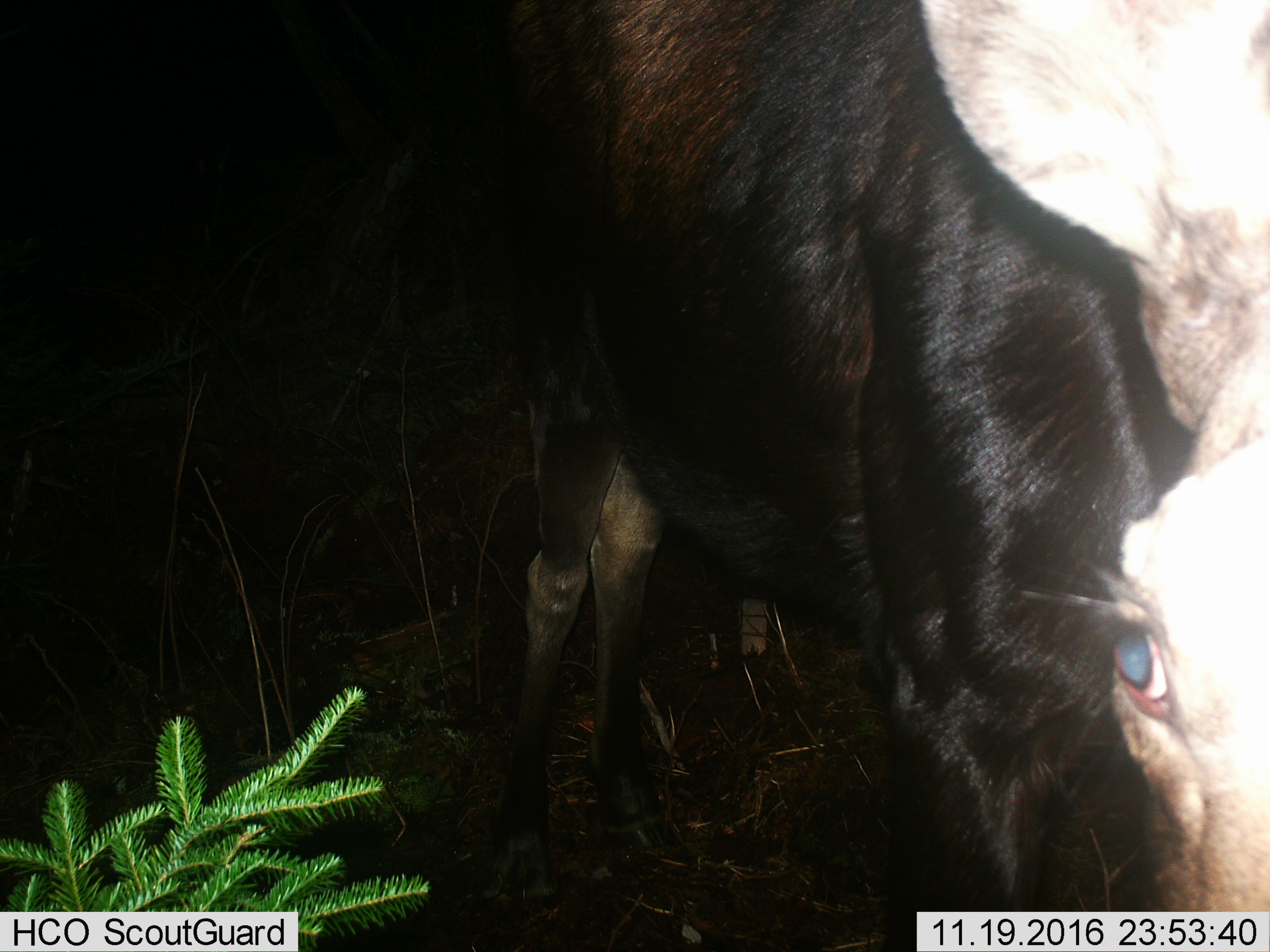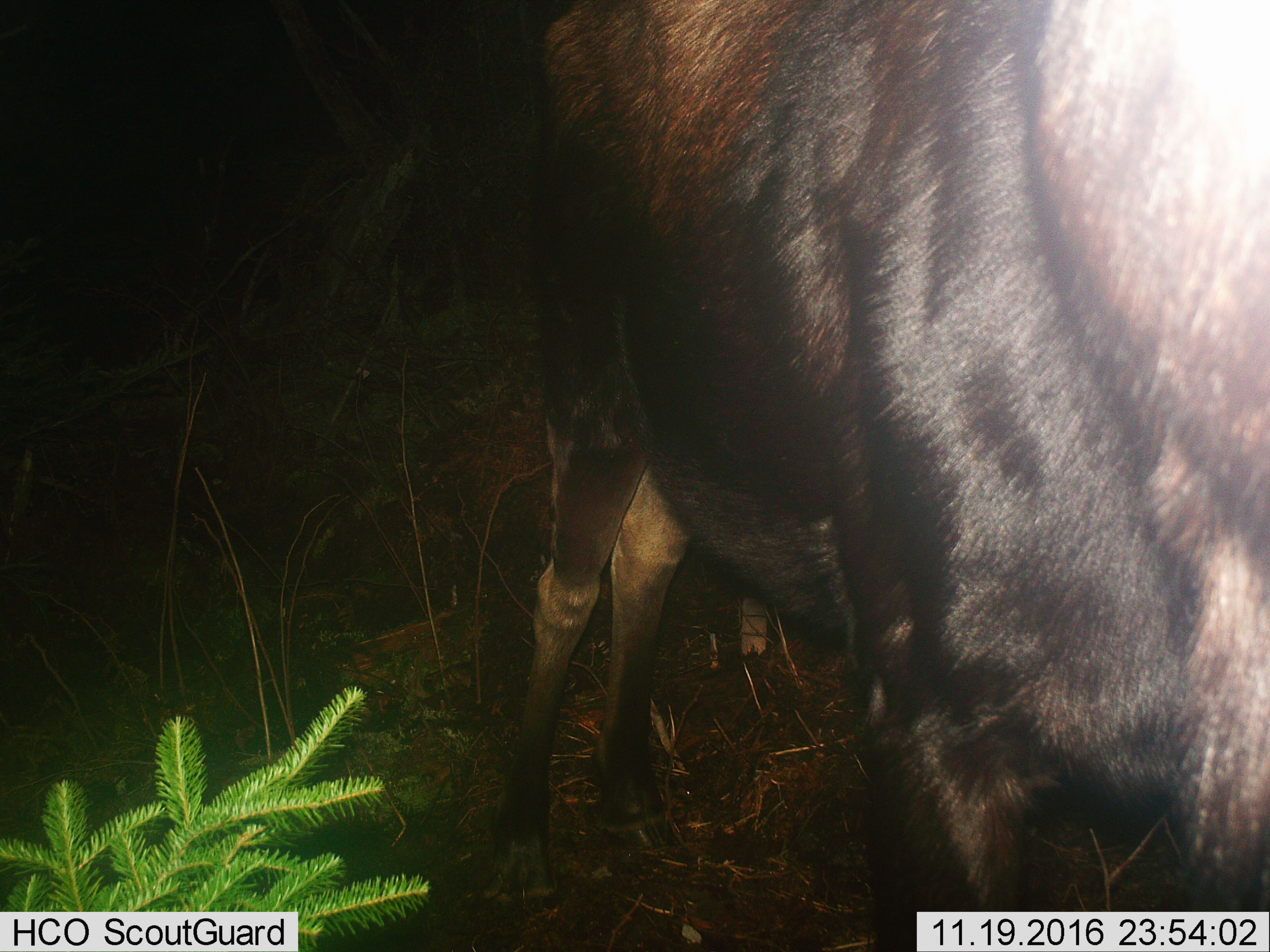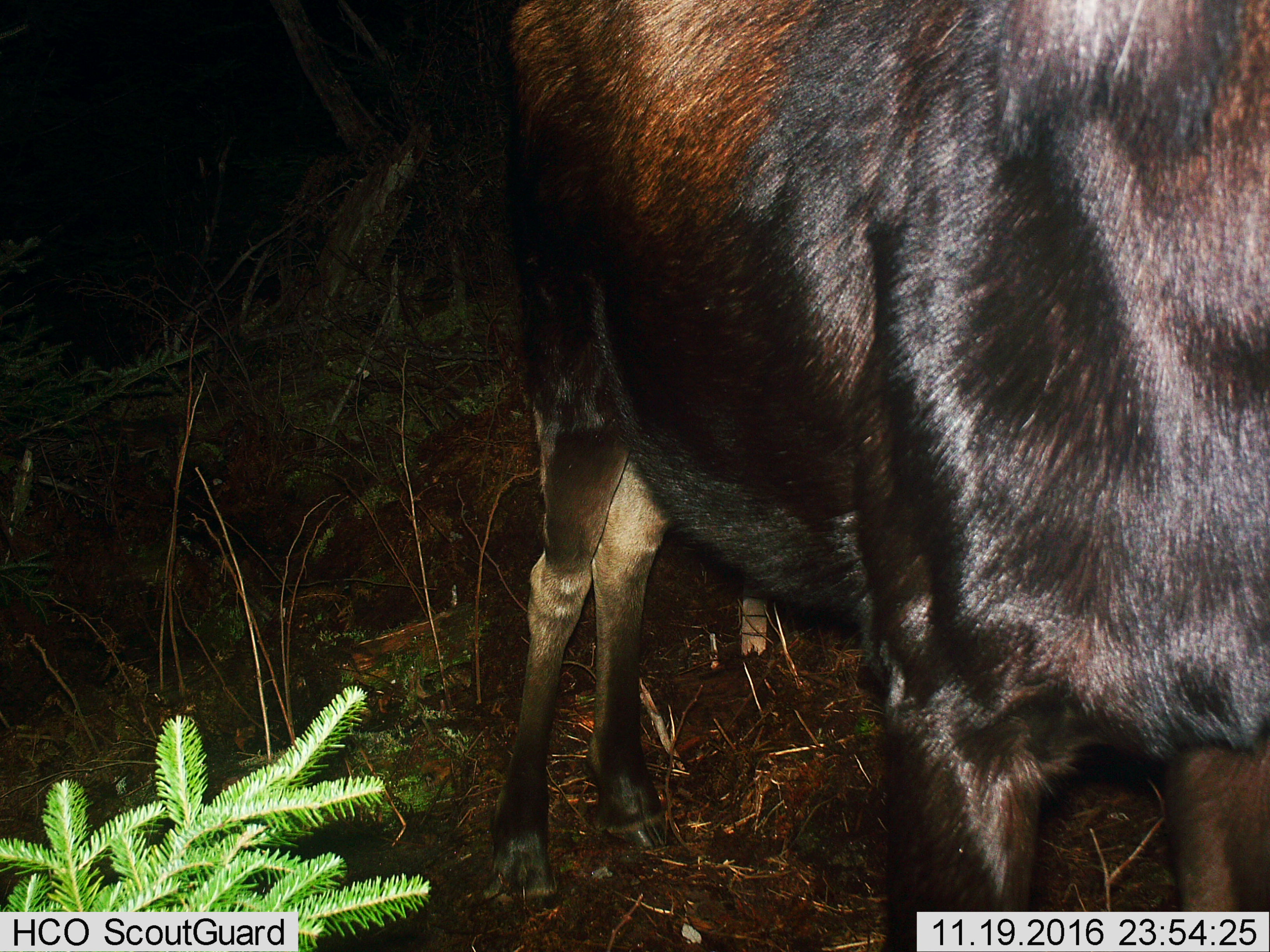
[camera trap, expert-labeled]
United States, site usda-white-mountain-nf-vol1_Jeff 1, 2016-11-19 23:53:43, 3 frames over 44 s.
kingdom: Animalia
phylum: Chordata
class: Mammalia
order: Artiodactyla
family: Cervidae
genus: Alces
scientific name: Alces alces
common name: moose